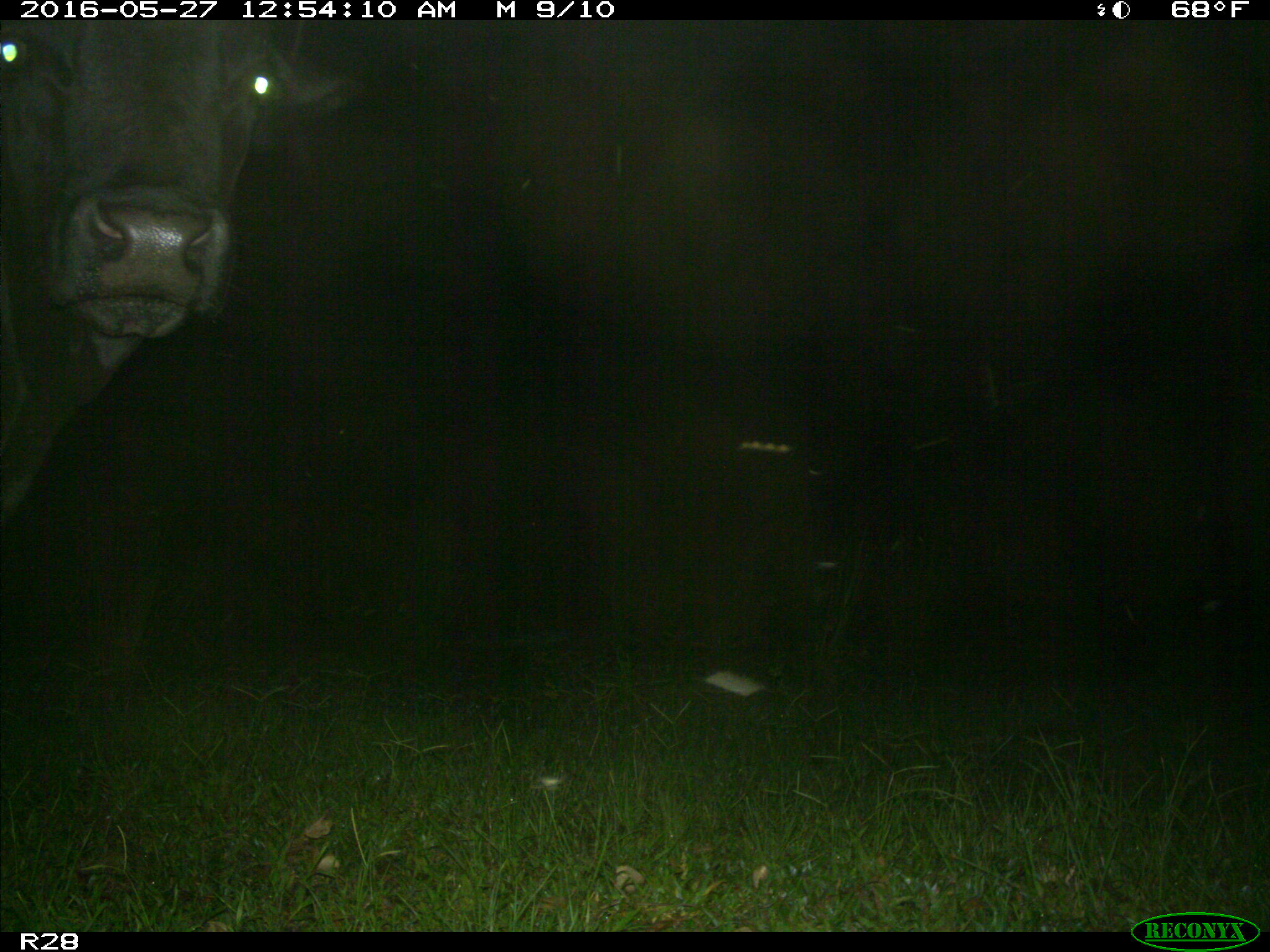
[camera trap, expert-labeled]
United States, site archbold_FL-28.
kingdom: Animalia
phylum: Chordata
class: Mammalia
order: Artiodactyla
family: Bovidae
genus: Bos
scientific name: Bos taurus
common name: domestic cow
Bos taurus (domestic cow).